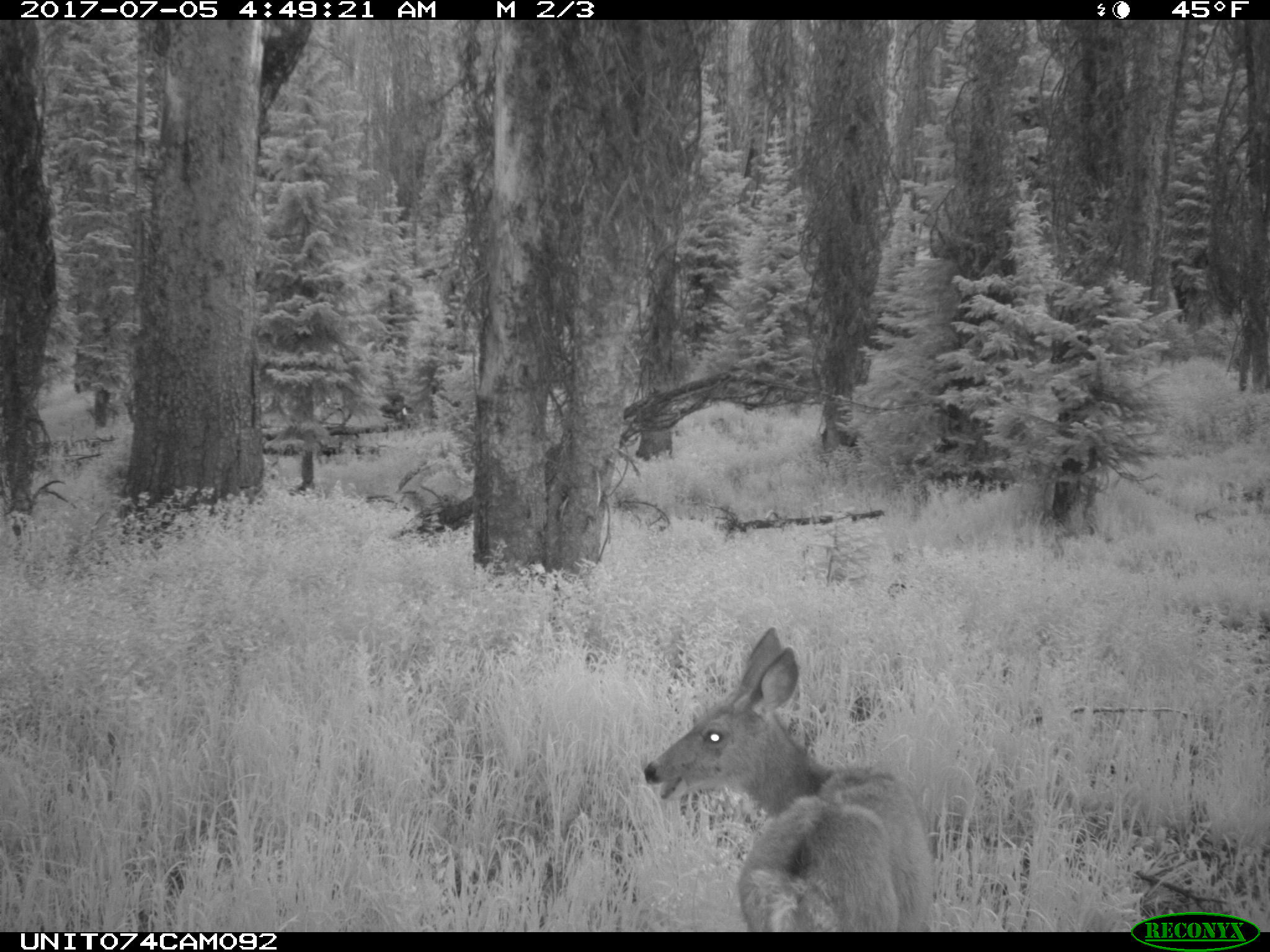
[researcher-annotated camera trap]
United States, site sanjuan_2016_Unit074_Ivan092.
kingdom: Animalia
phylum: Chordata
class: Mammalia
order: Artiodactyla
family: Cervidae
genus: Odocoileus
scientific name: Odocoileus hemionus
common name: mule deer